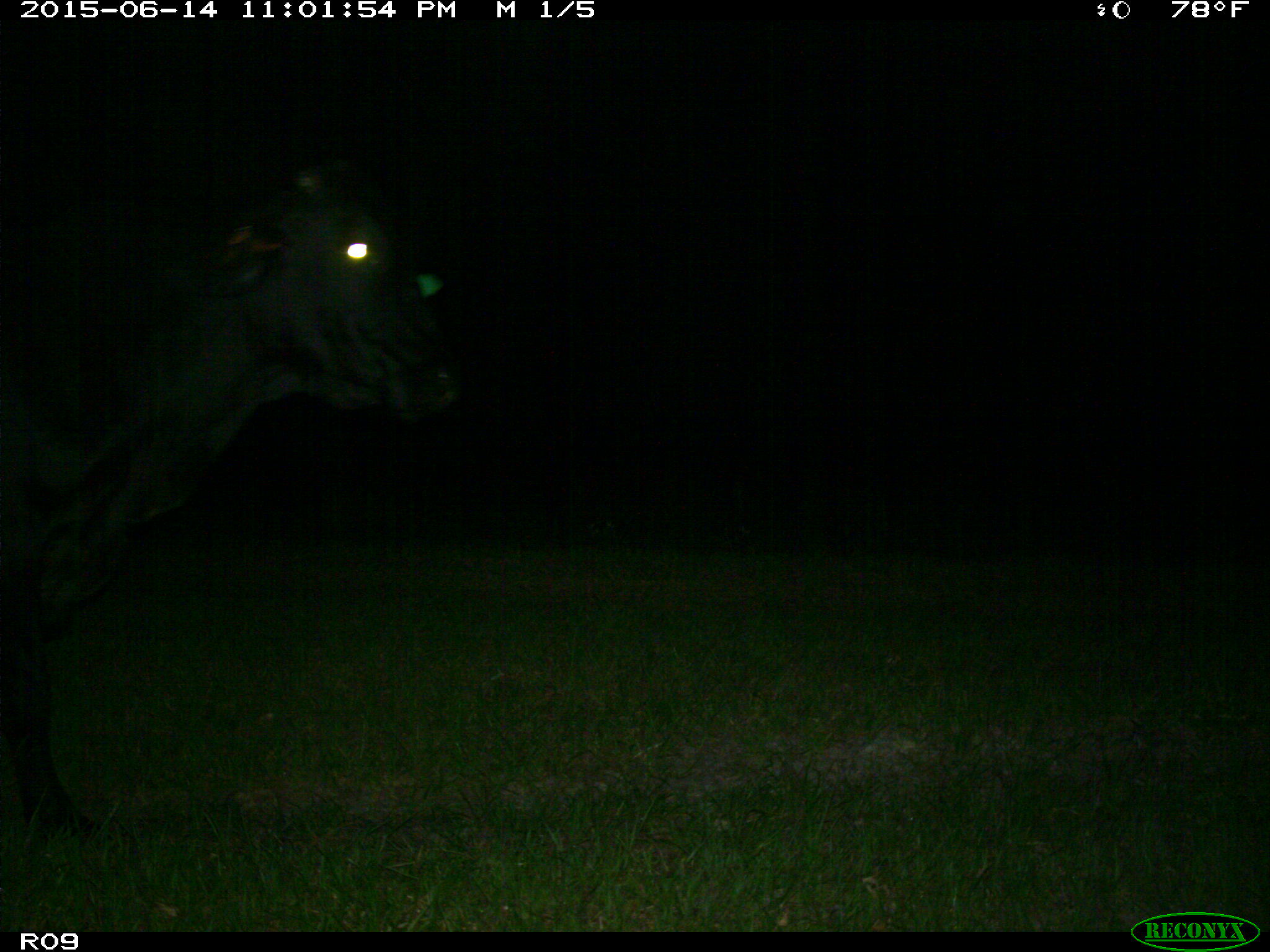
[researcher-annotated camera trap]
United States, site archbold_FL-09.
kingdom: Animalia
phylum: Chordata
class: Mammalia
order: Artiodactyla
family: Bovidae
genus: Bos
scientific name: Bos taurus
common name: domestic cow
Bos taurus (domestic cow).